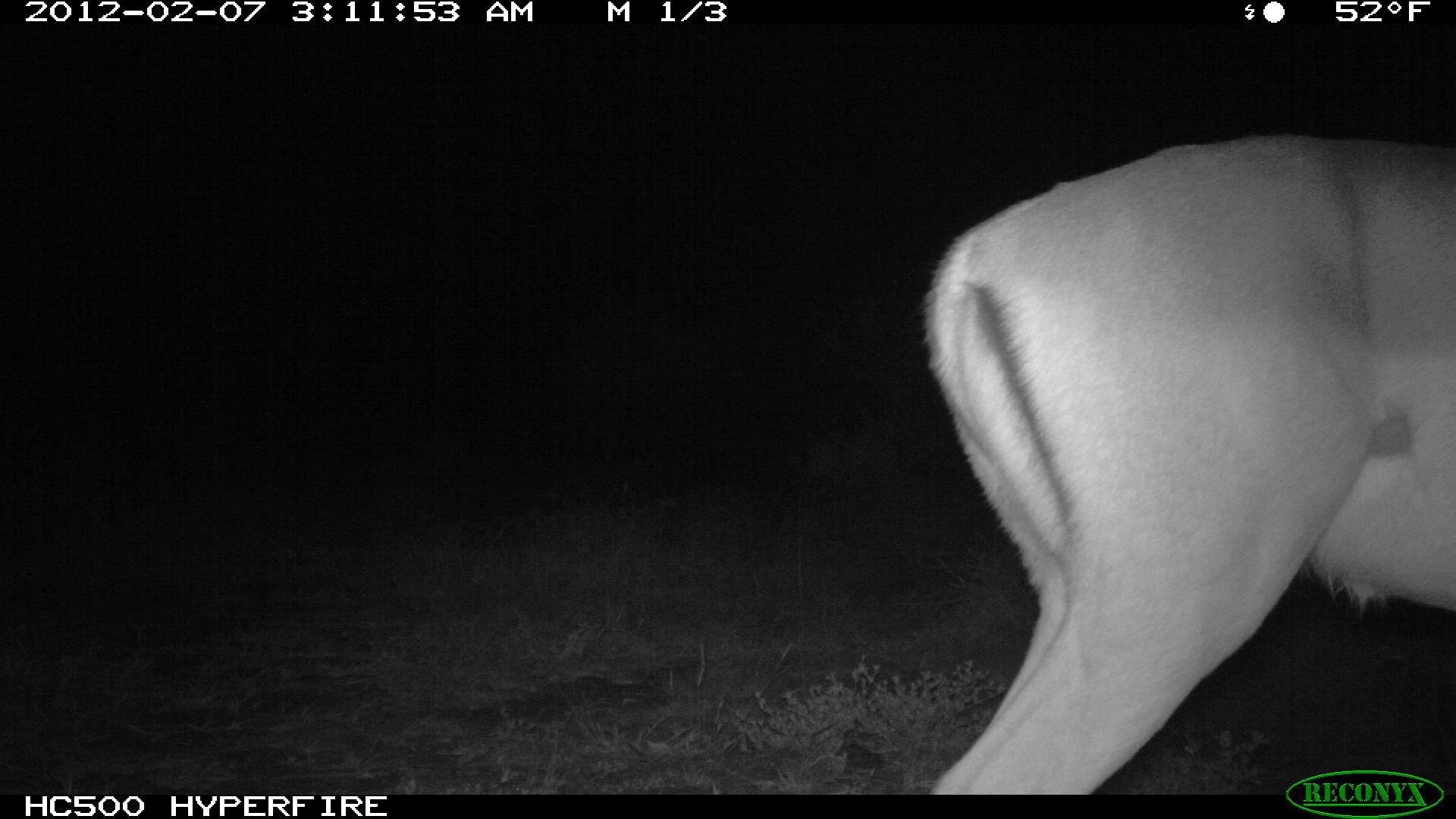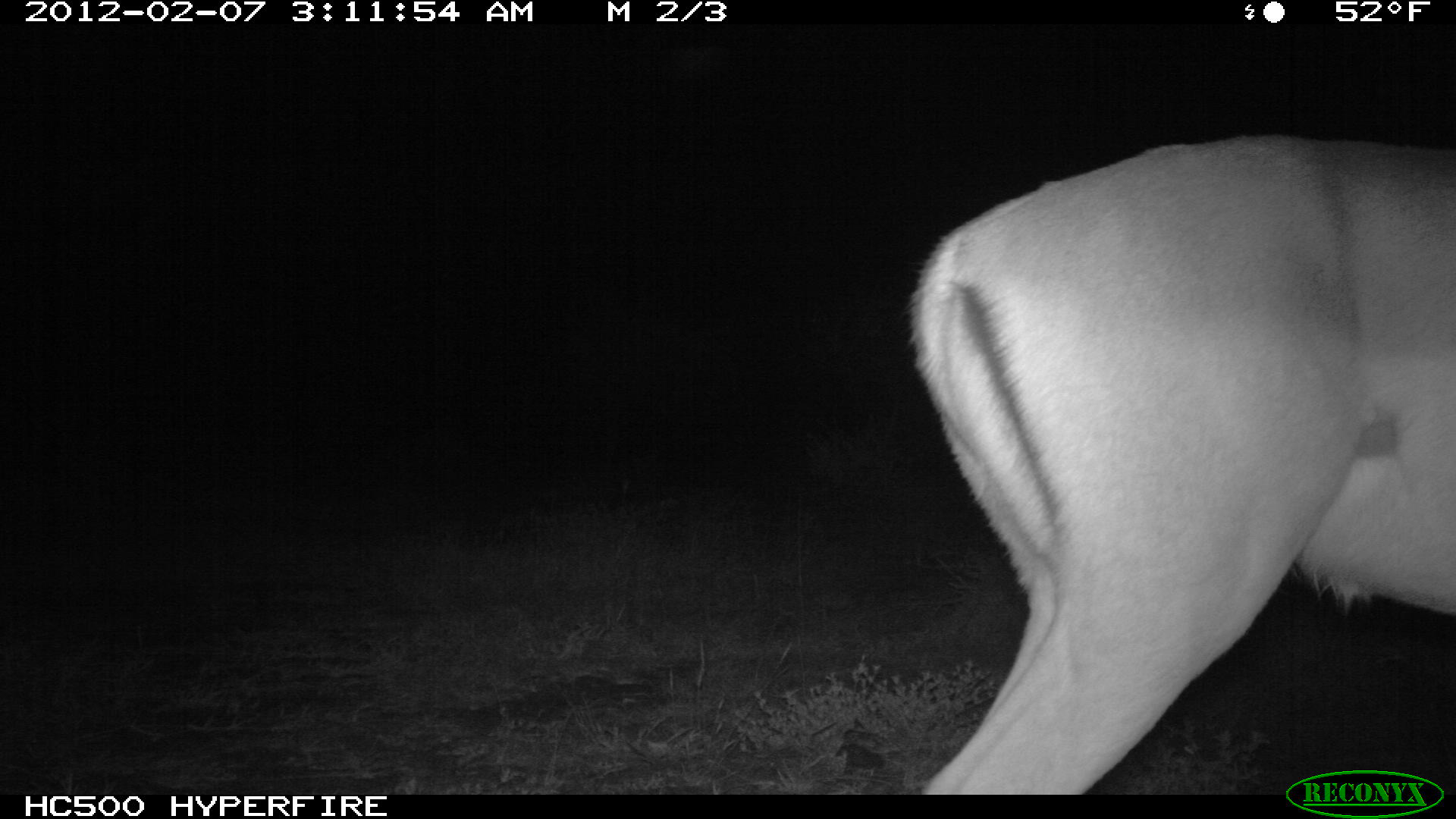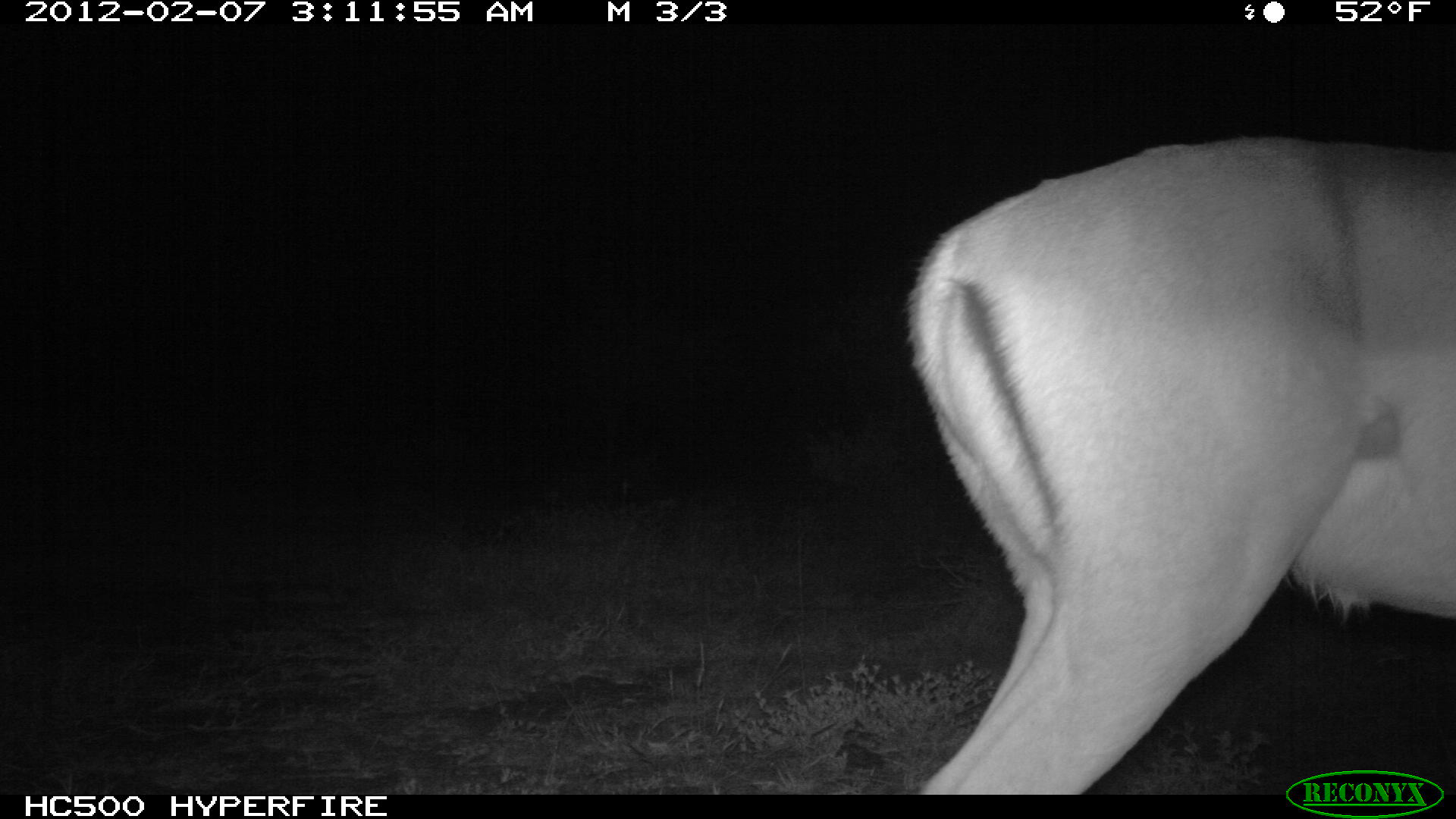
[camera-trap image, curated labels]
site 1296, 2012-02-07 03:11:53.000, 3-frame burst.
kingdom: Animalia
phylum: Chordata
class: Mammalia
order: Artiodactyla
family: Bovidae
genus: Aepyceros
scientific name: Aepyceros melampus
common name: impala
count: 1